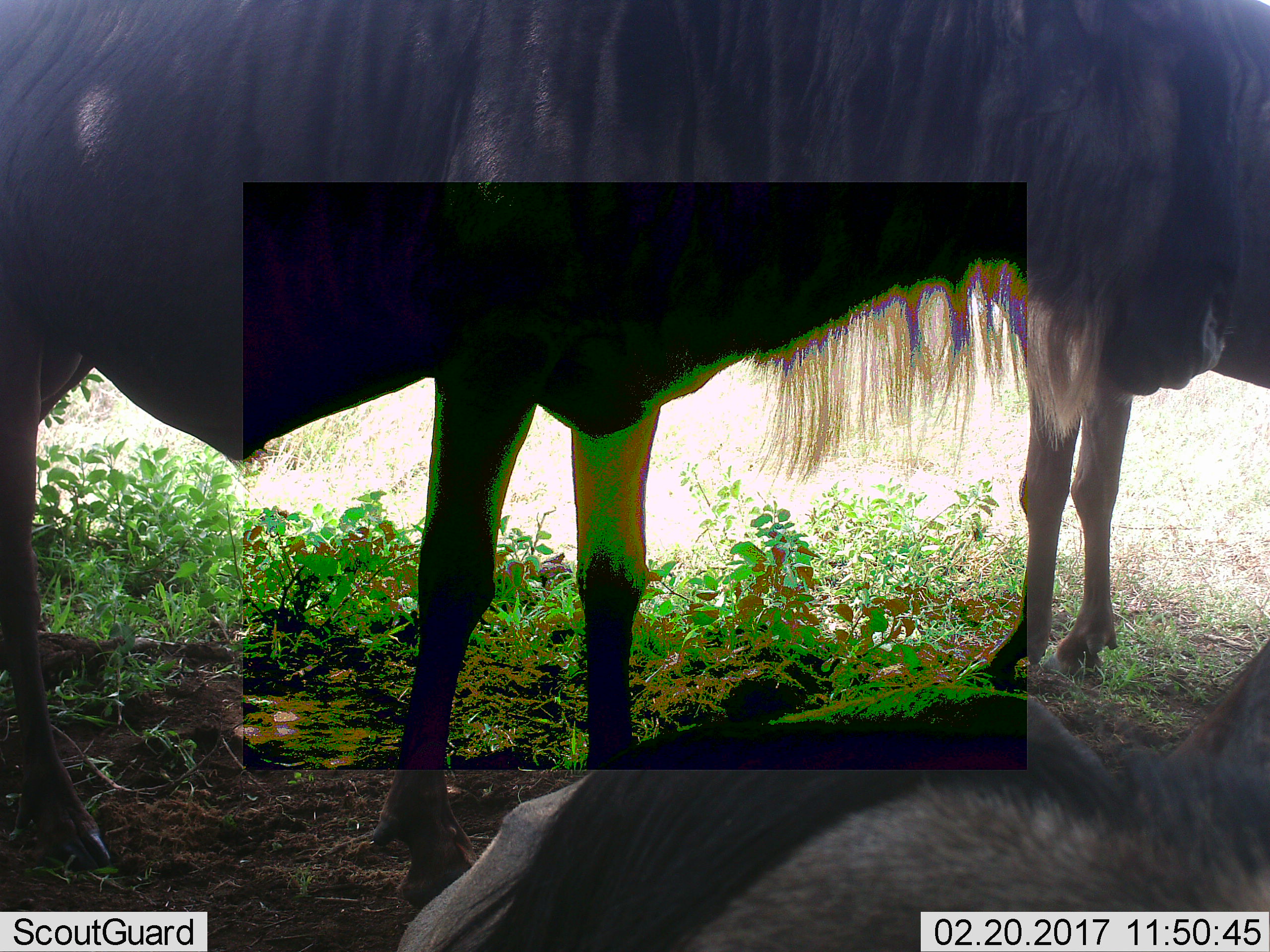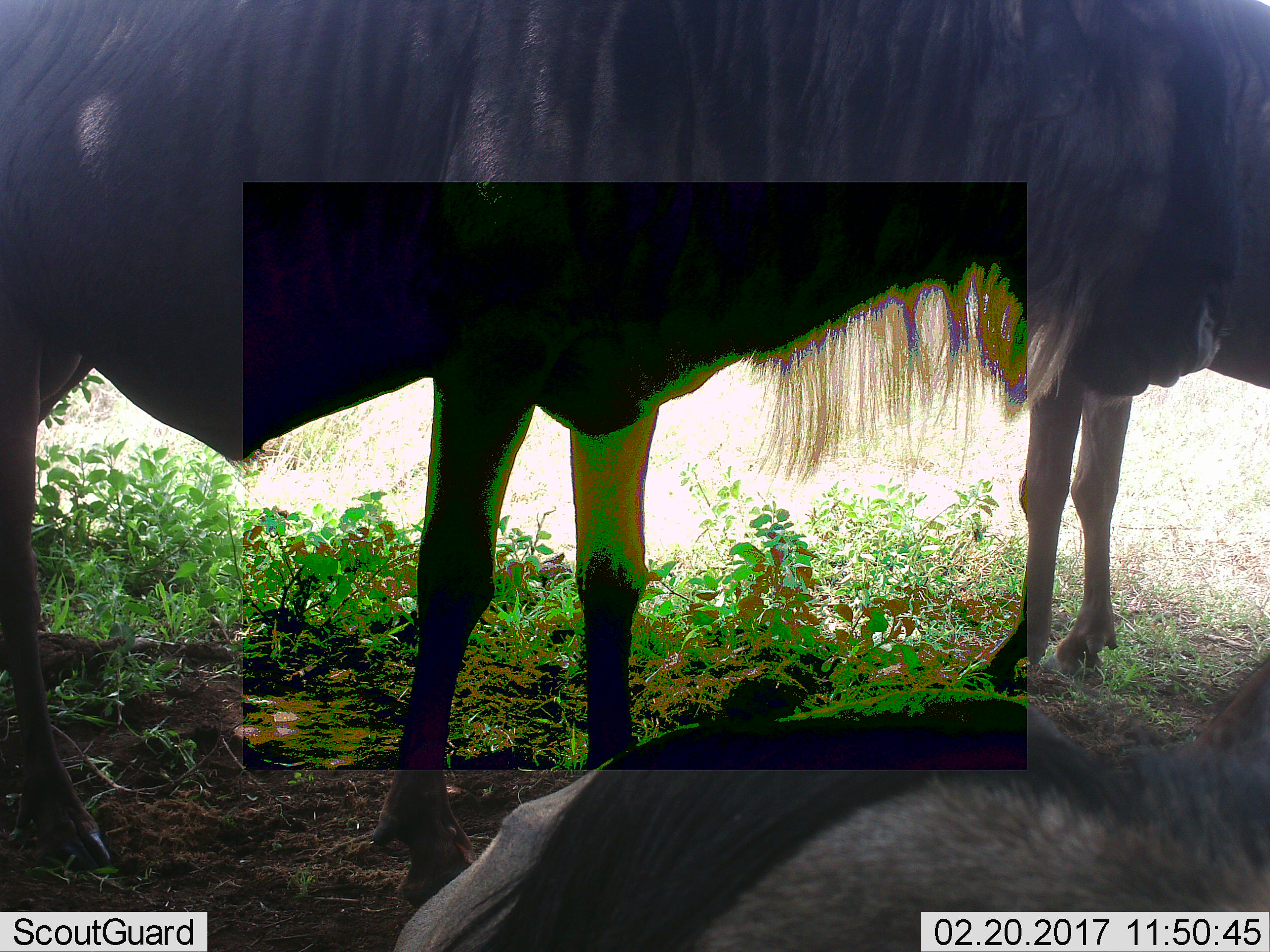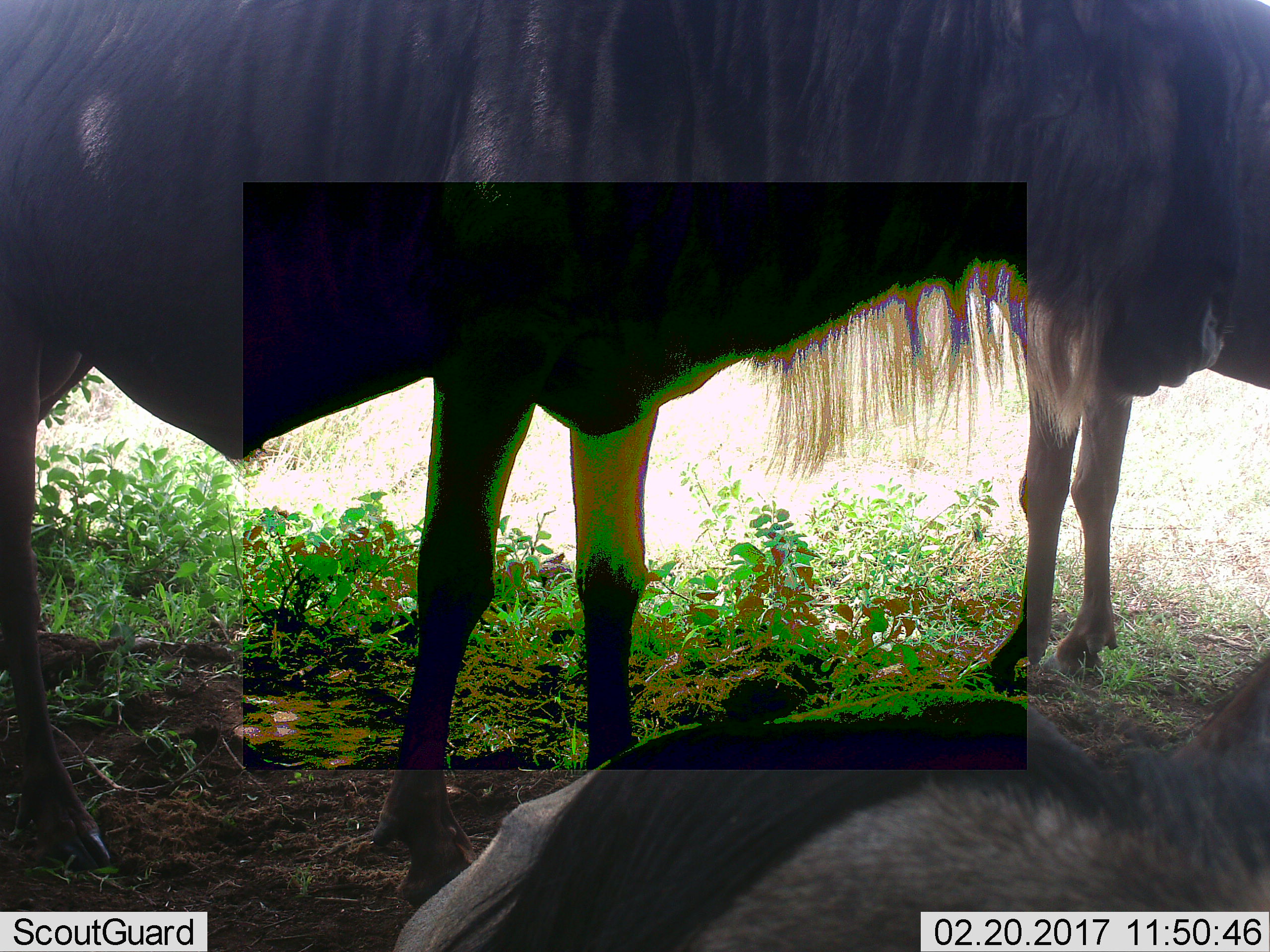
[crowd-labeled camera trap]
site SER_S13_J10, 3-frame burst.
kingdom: Animalia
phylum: Chordata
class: Mammalia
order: Artiodactyla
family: Bovidae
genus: Connochaetes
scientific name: Connochaetes taurinus taurinus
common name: blue wildebeest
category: wildebeestblue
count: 3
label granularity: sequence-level